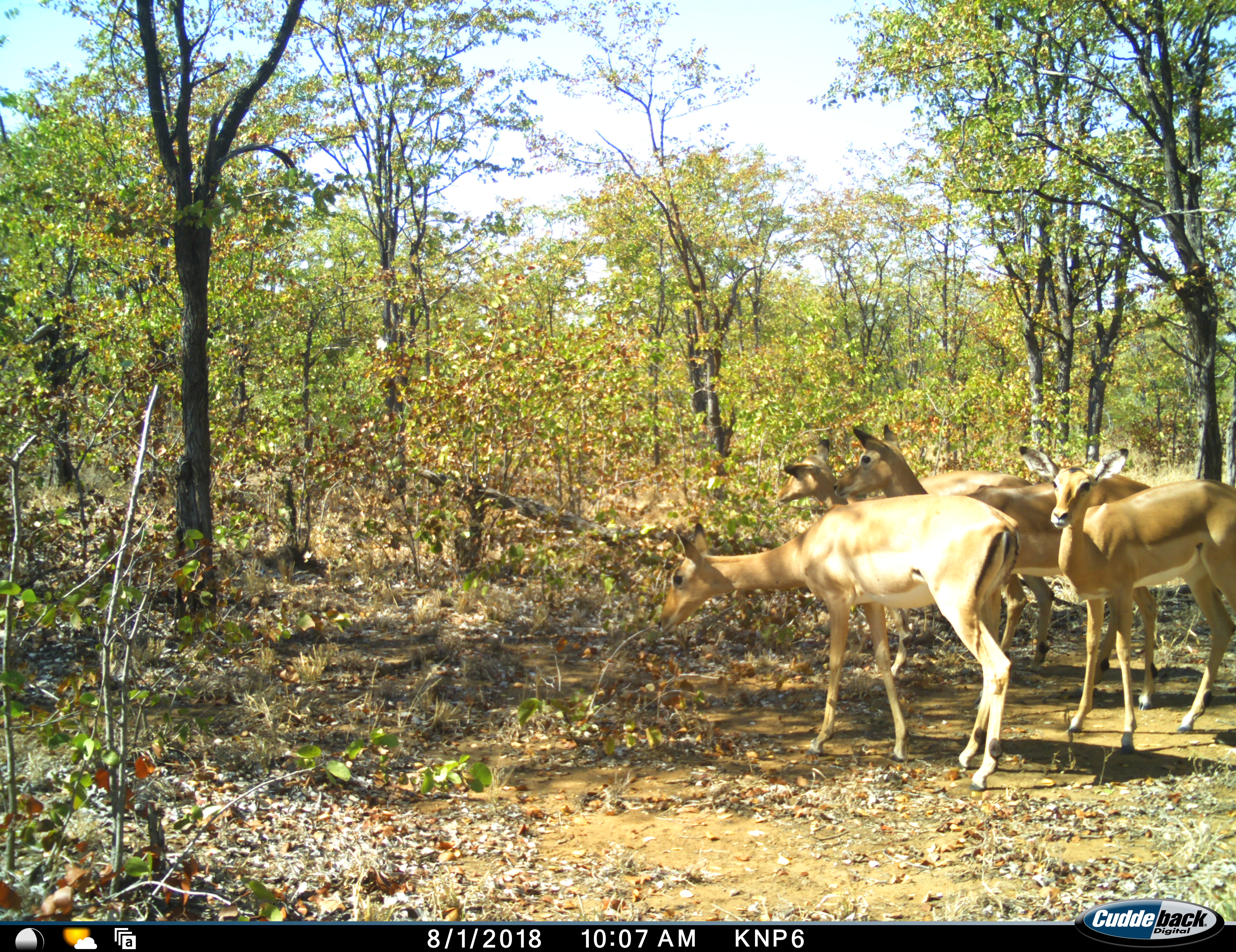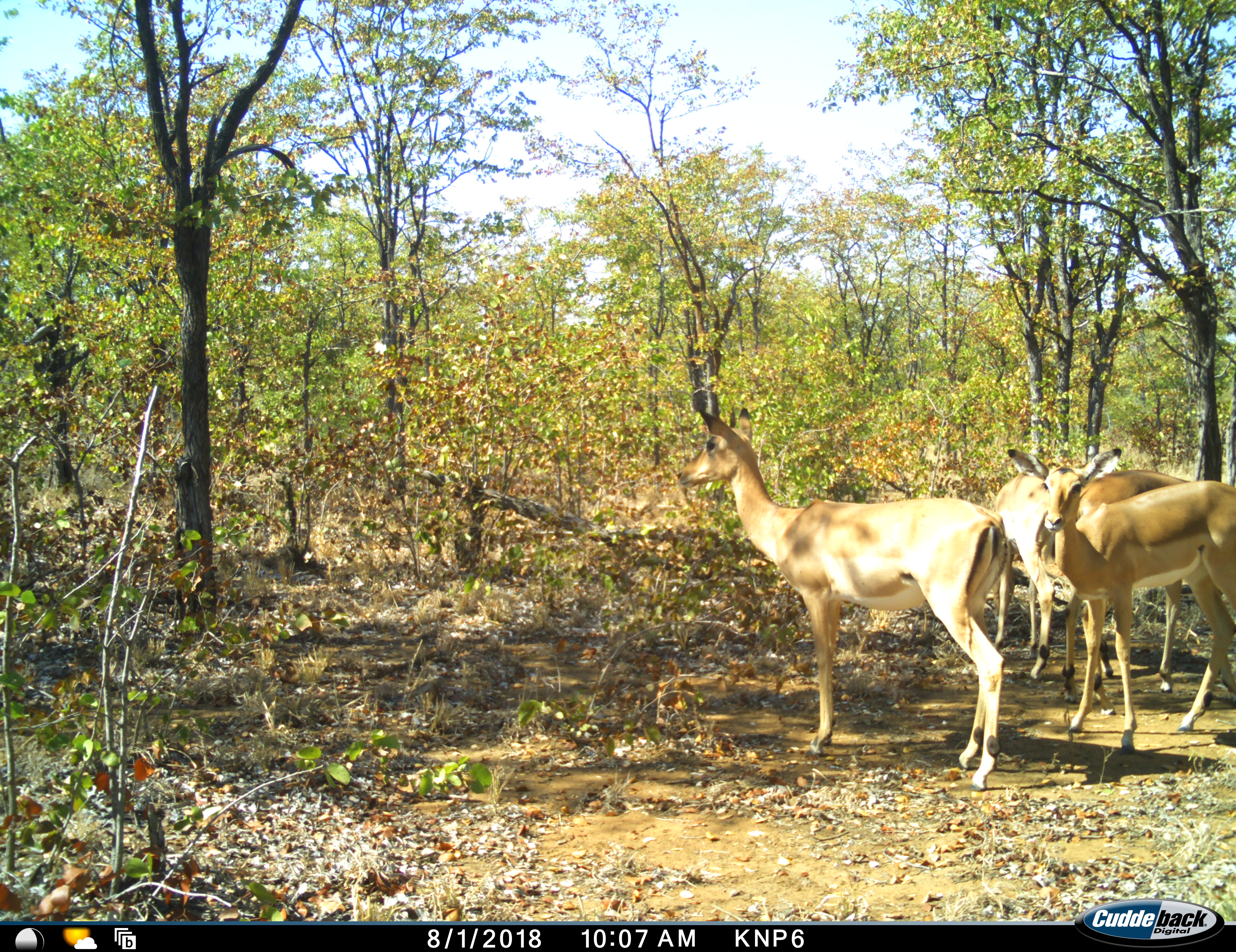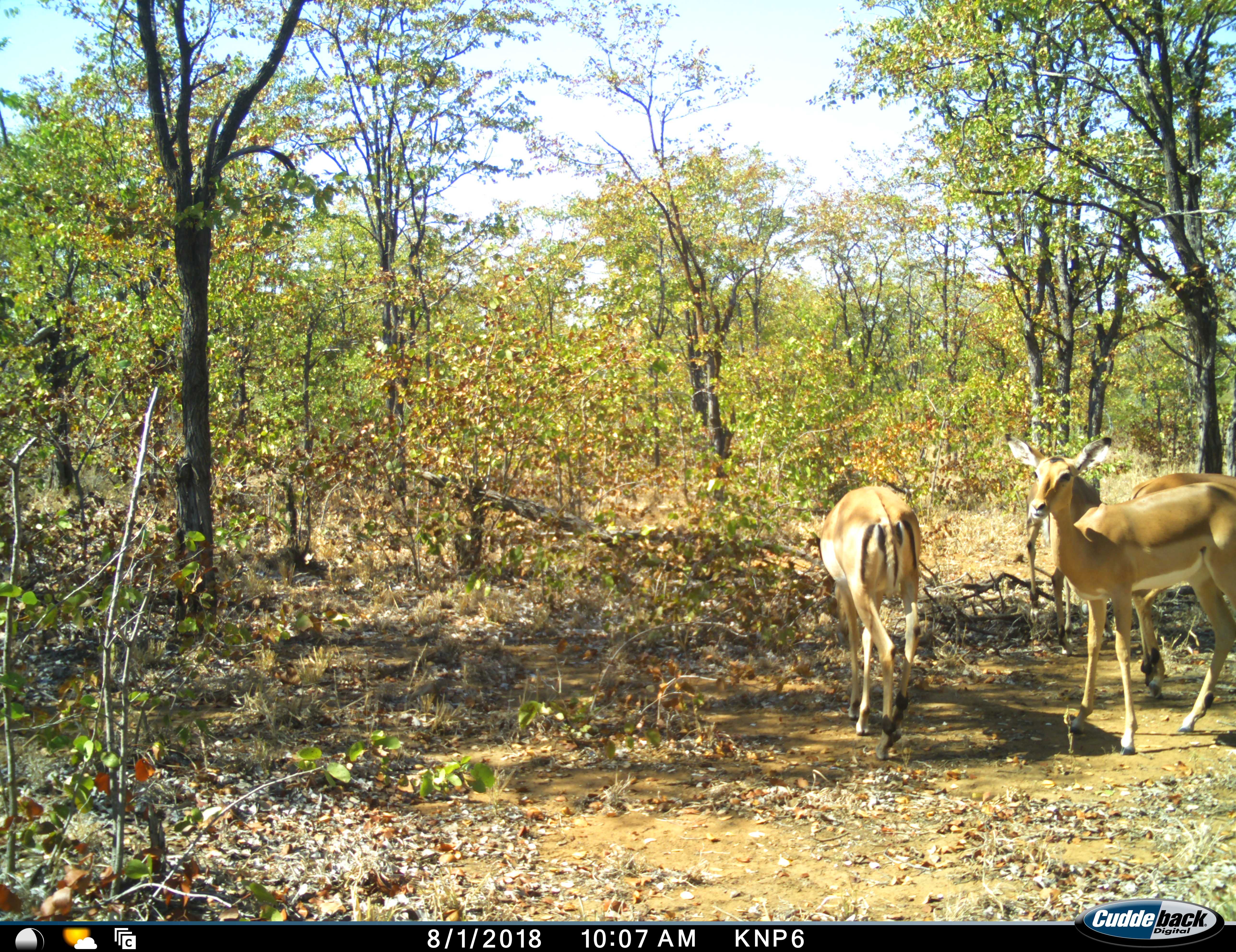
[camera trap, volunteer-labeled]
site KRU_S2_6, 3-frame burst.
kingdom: Animalia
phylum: Chordata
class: Mammalia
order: Artiodactyla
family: Bovidae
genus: Aepyceros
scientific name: Aepyceros melampus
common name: impala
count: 4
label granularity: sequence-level